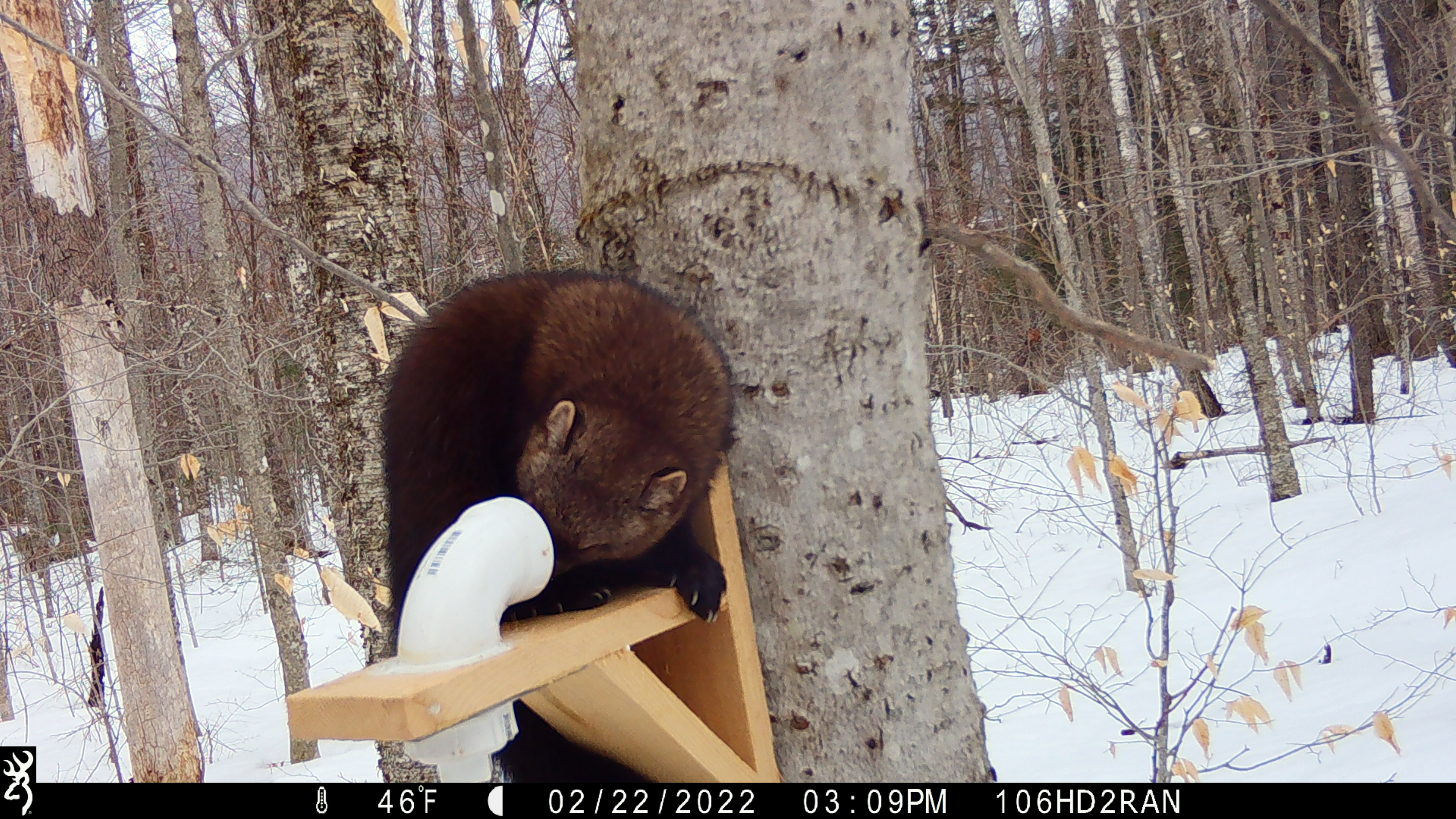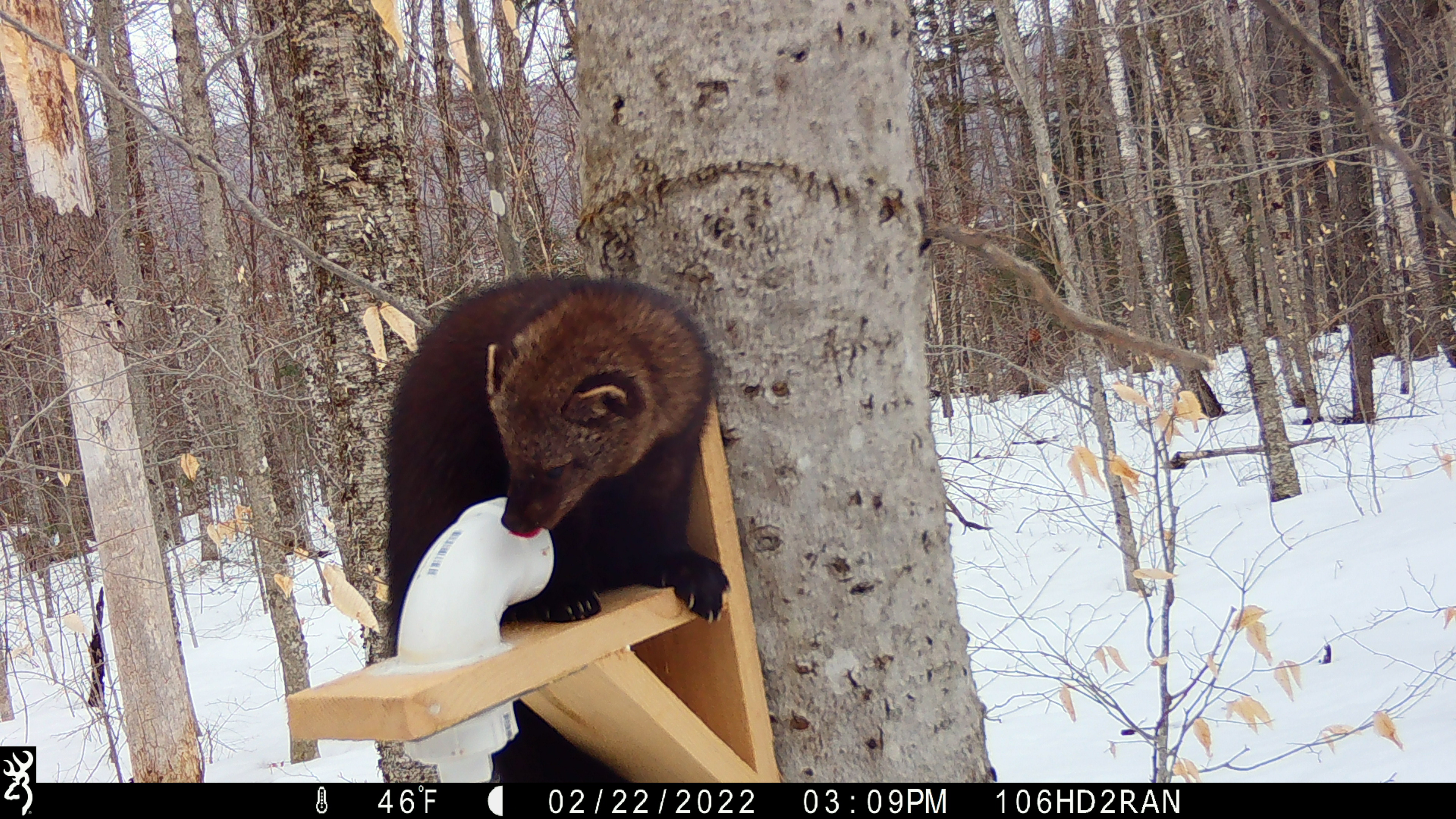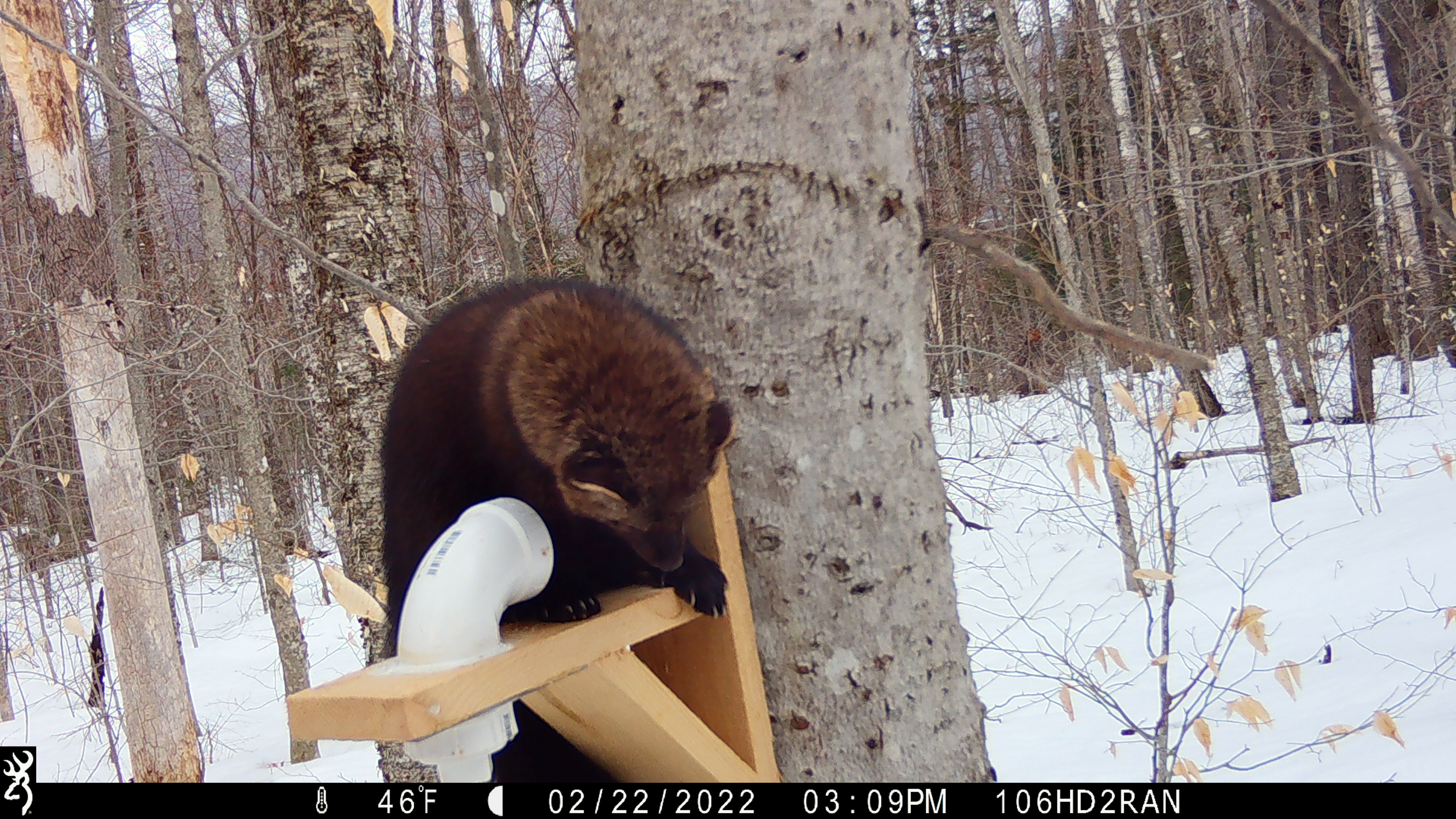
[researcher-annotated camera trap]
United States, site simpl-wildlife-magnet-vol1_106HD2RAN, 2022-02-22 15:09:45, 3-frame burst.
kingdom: Animalia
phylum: Chordata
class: Mammalia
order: Carnivora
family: Mustelidae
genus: Pekania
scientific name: Pekania pennanti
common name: fisher